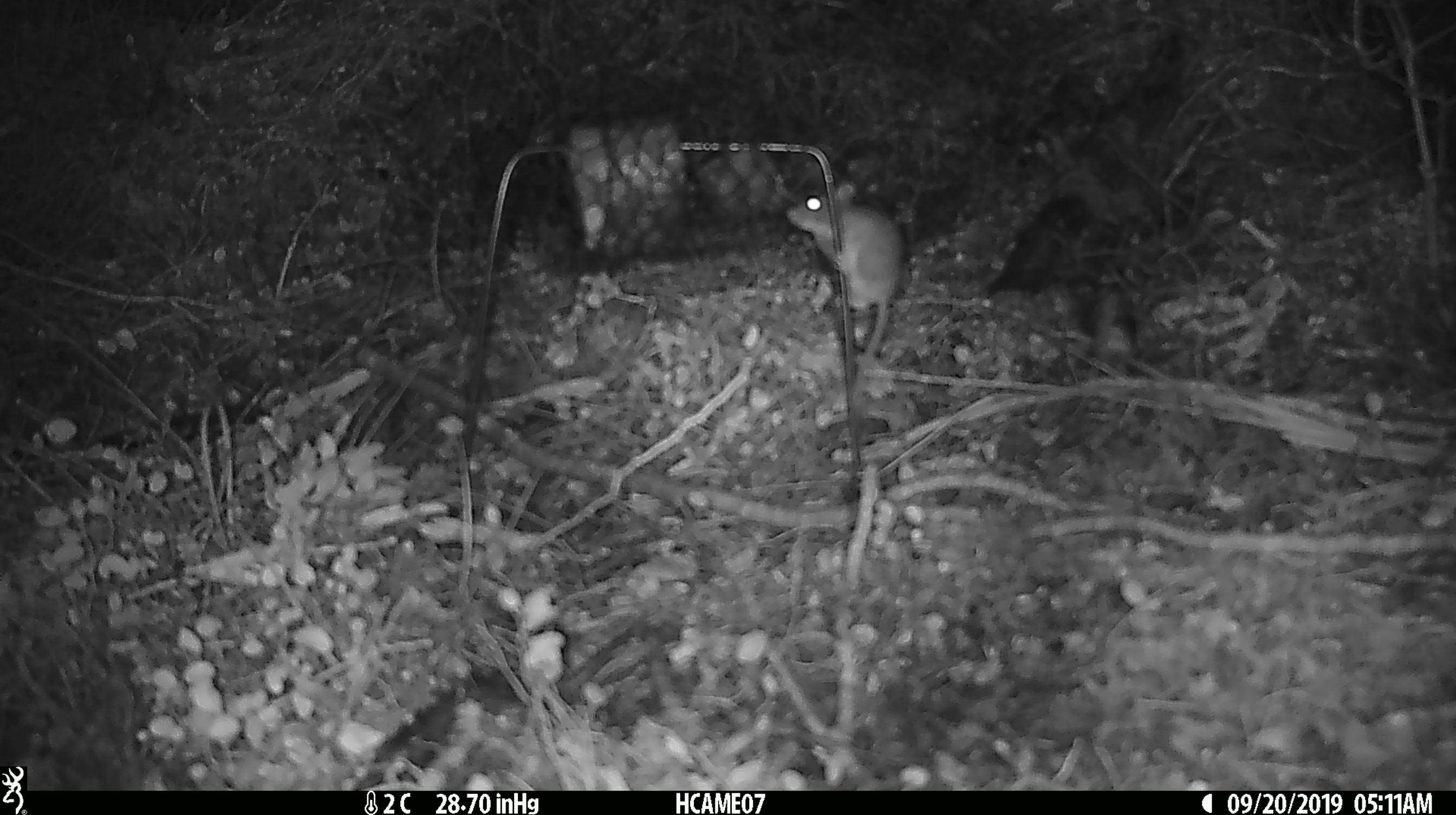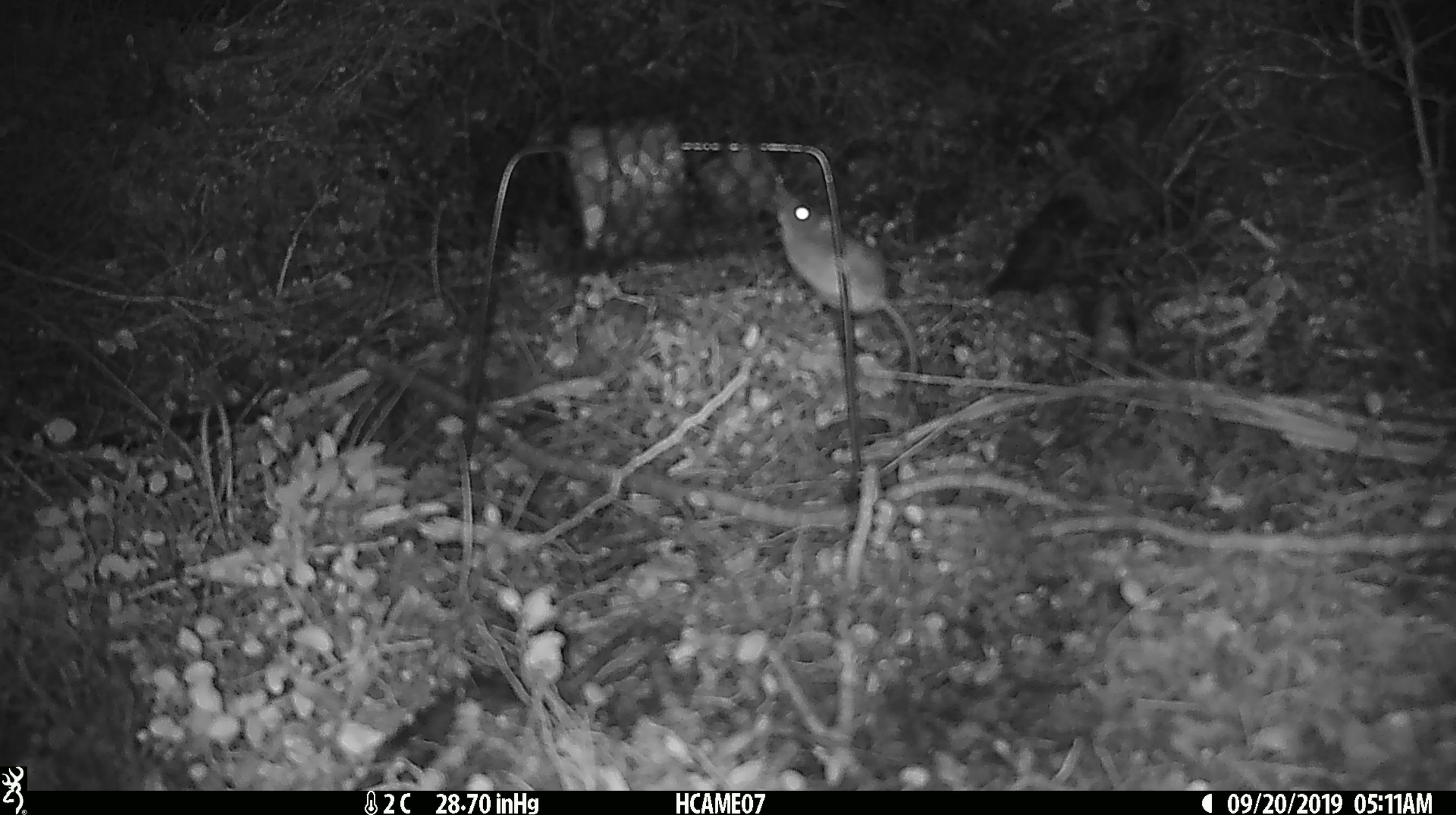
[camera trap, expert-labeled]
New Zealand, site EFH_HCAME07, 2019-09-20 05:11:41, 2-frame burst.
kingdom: Animalia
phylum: Chordata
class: Mammalia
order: Rodentia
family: Muridae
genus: Mus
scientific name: Mus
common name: mouse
Mouse (Mus).